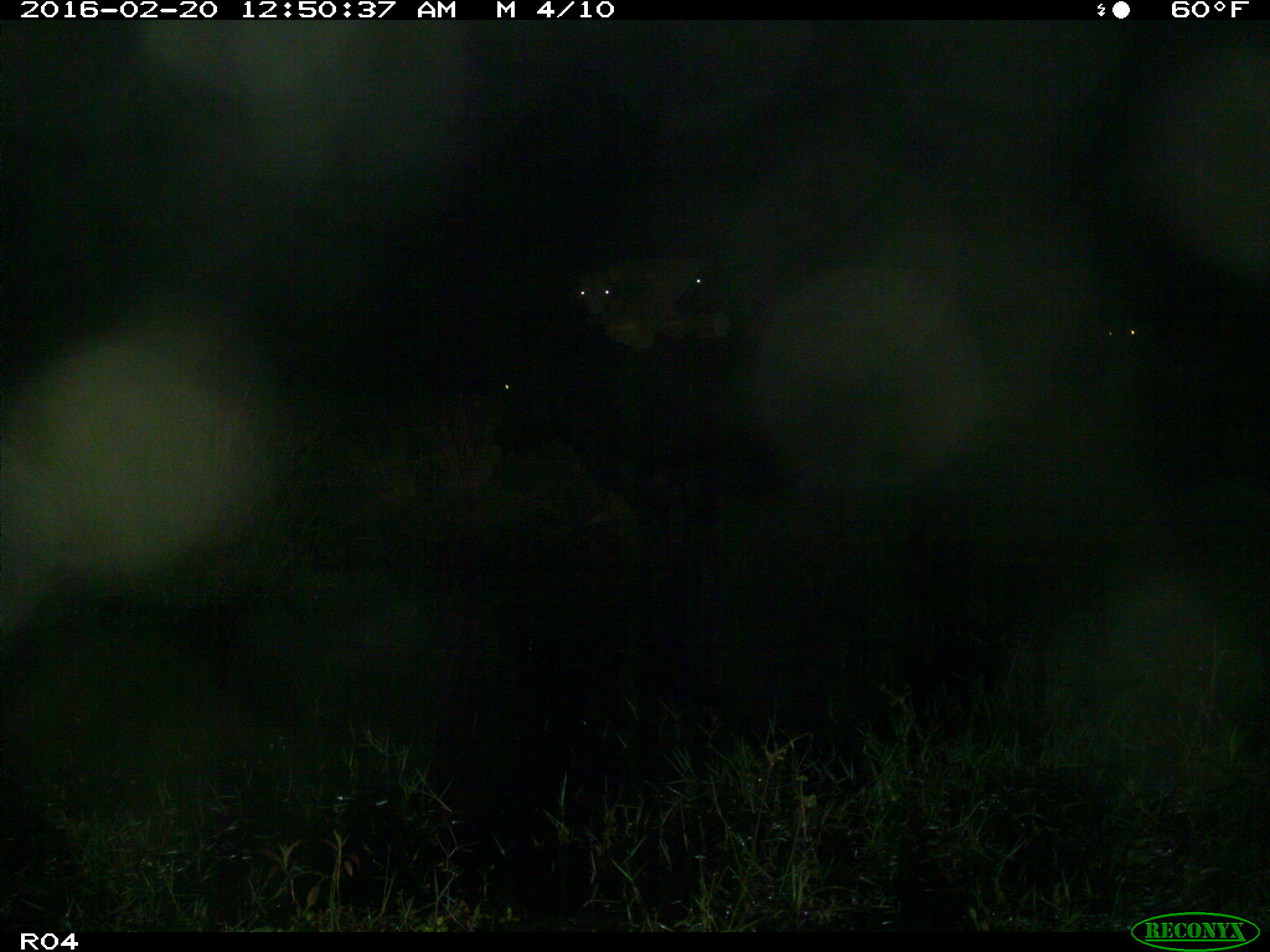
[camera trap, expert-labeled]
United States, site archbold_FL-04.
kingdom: Animalia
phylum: Chordata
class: Mammalia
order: Artiodactyla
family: Bovidae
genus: Bos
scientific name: Bos taurus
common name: domestic cow